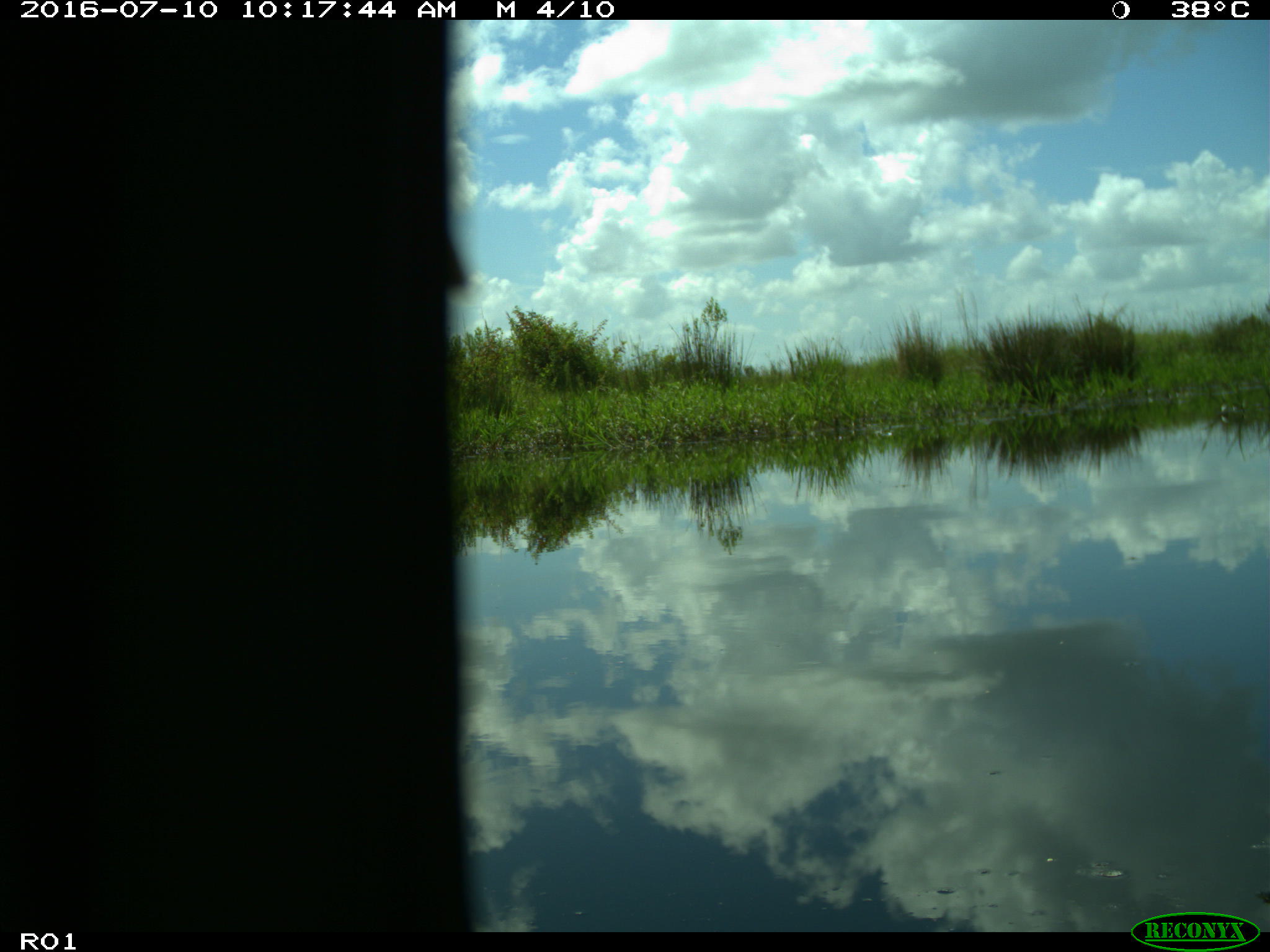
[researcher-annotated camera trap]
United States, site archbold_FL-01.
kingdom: Animalia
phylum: Chordata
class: Aves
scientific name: Aves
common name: birds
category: unidentified bird